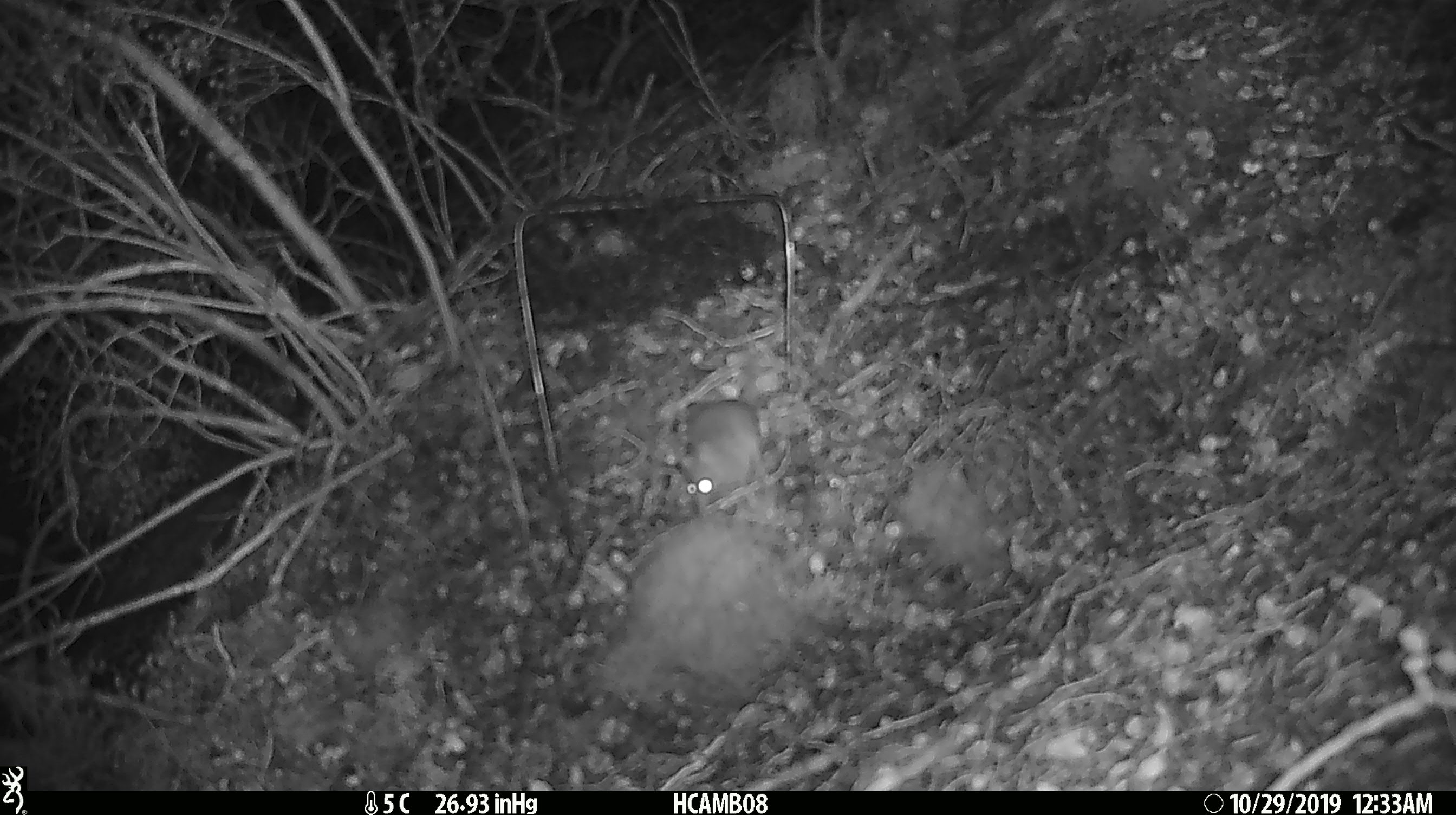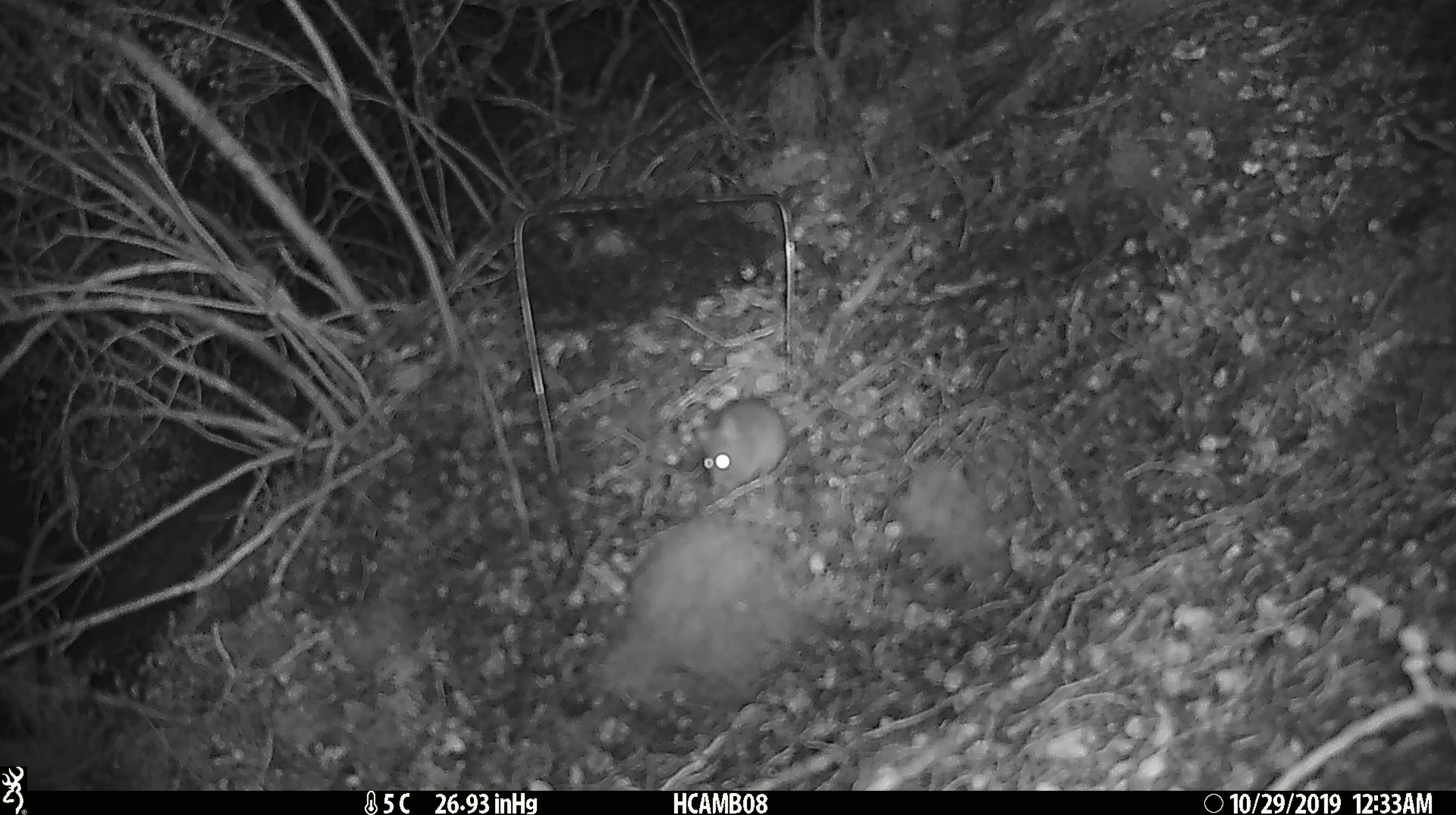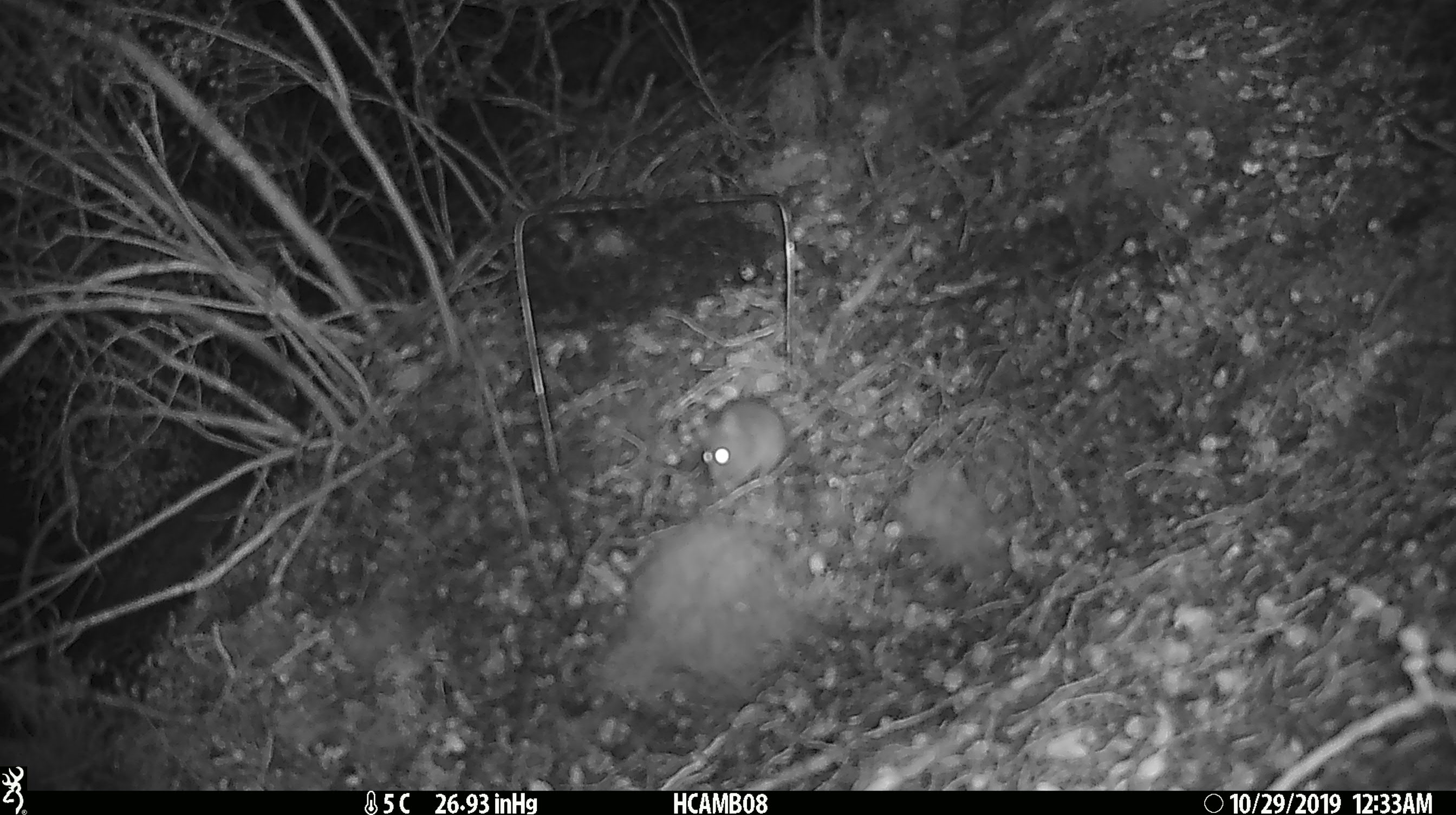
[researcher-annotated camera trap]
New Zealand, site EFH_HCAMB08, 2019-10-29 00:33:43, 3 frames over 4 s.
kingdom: Animalia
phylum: Chordata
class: Mammalia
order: Rodentia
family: Muridae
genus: Mus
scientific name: Mus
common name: mouse